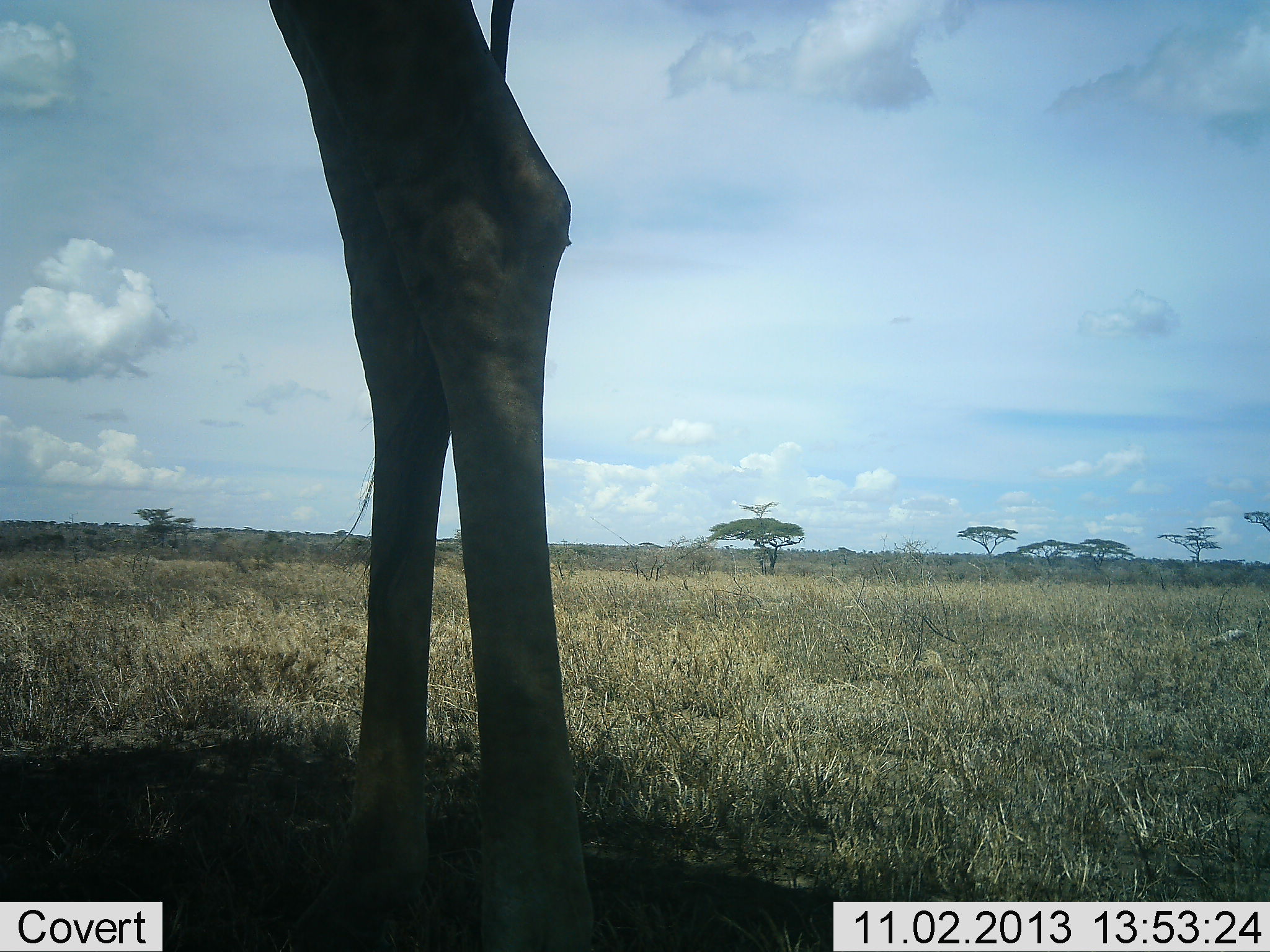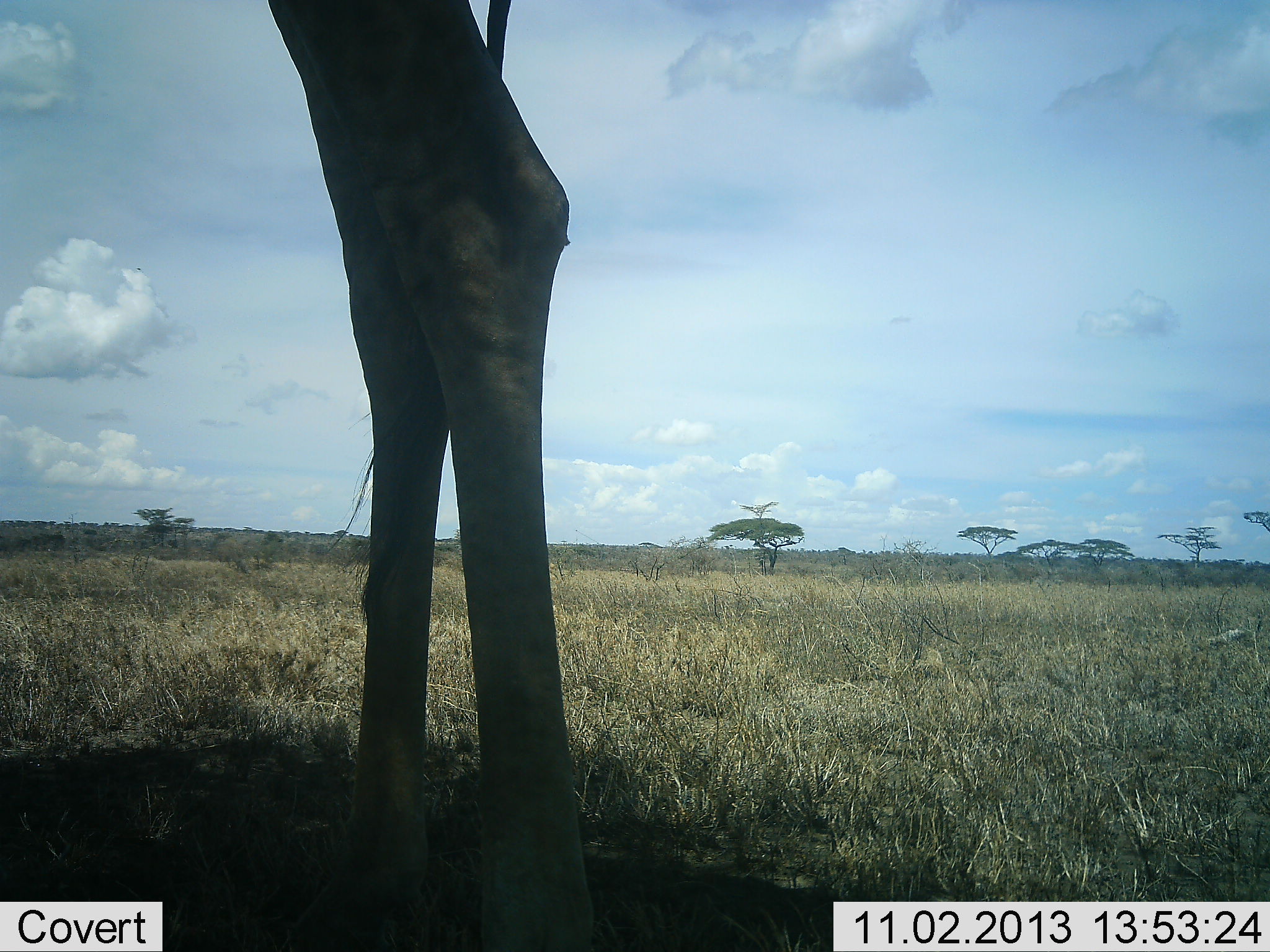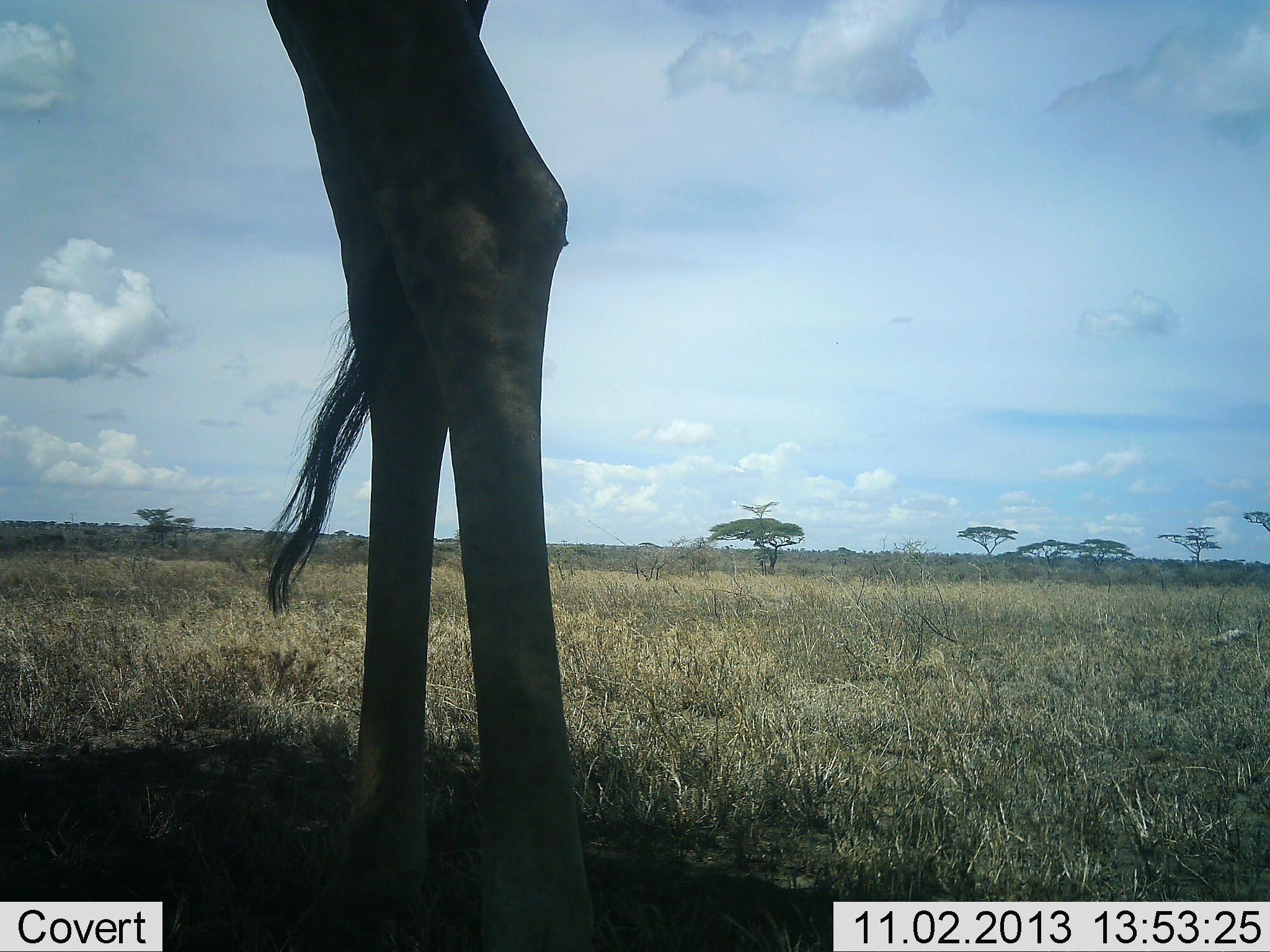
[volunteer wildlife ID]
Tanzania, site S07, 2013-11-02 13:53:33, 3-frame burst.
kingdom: Animalia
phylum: Chordata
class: Mammalia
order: Artiodactyla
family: Giraffidae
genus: Giraffa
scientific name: Giraffa camelopardalis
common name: giraffe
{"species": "giraffe (Giraffa camelopardalis)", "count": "1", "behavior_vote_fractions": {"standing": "100%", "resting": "8%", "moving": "0%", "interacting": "0%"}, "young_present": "0%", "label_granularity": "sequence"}